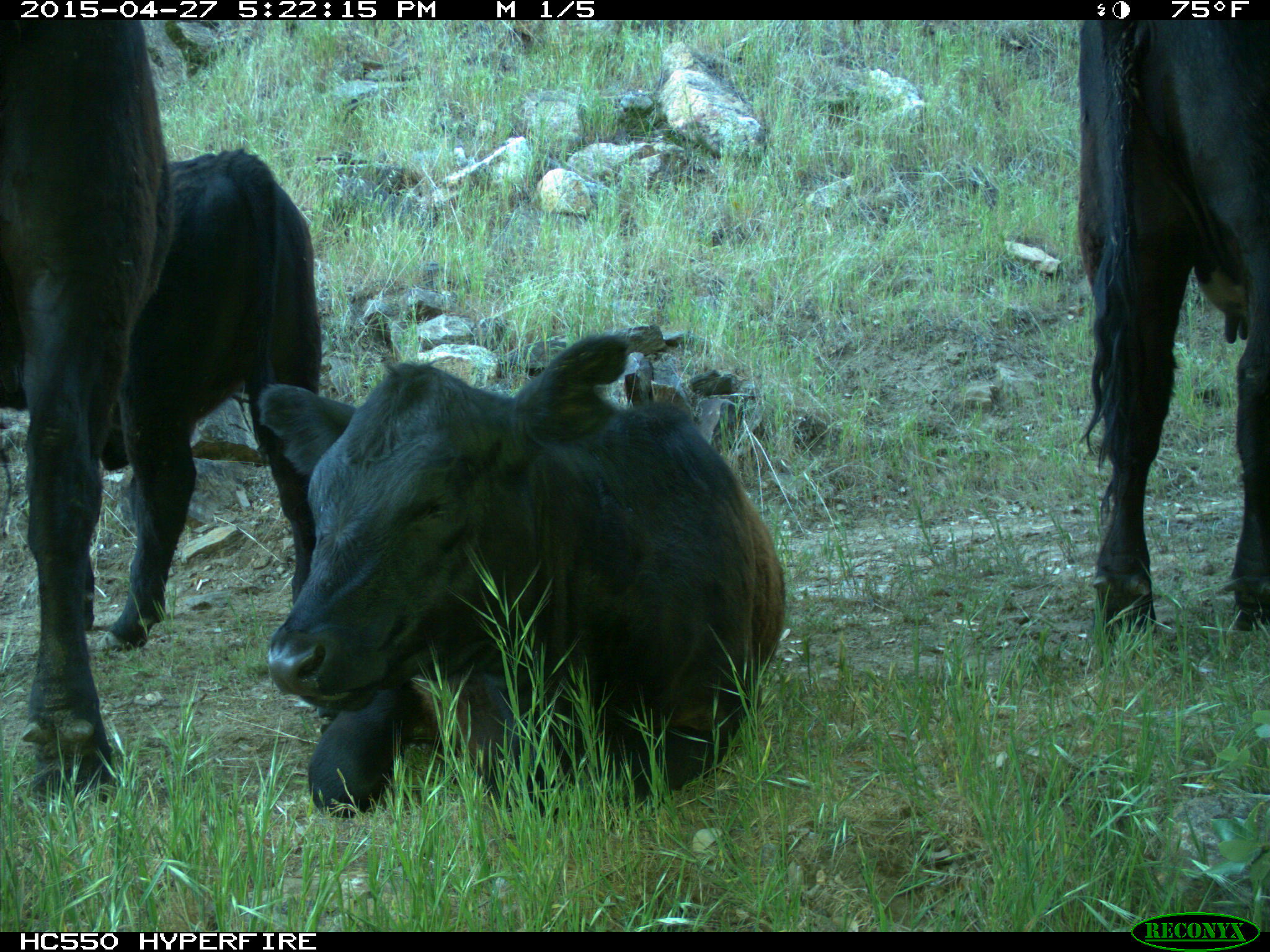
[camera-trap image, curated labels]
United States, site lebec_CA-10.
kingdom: Animalia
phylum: Chordata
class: Mammalia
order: Artiodactyla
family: Bovidae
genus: Bos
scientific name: Bos taurus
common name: domestic cow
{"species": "Bos taurus (domestic cow)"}